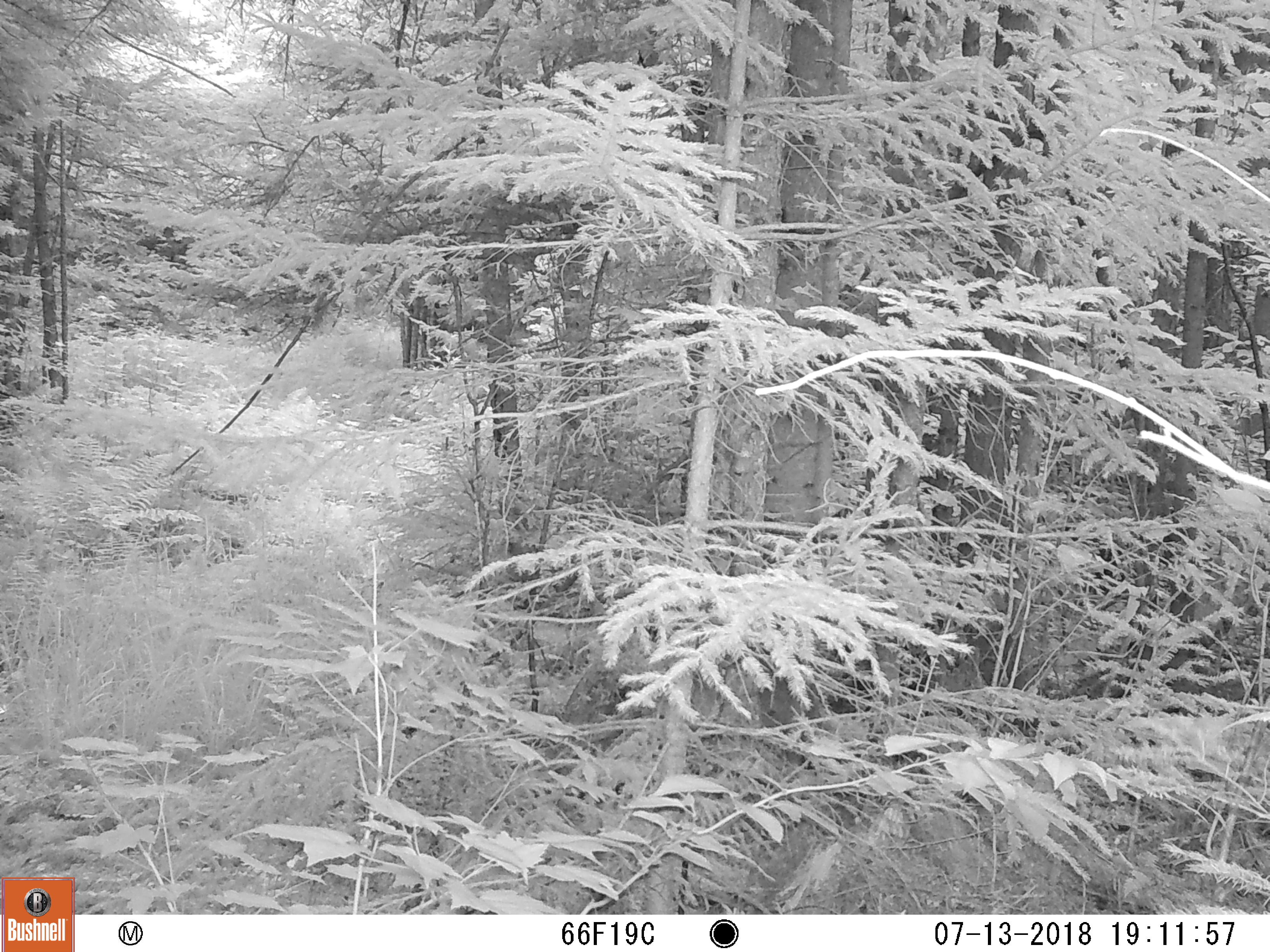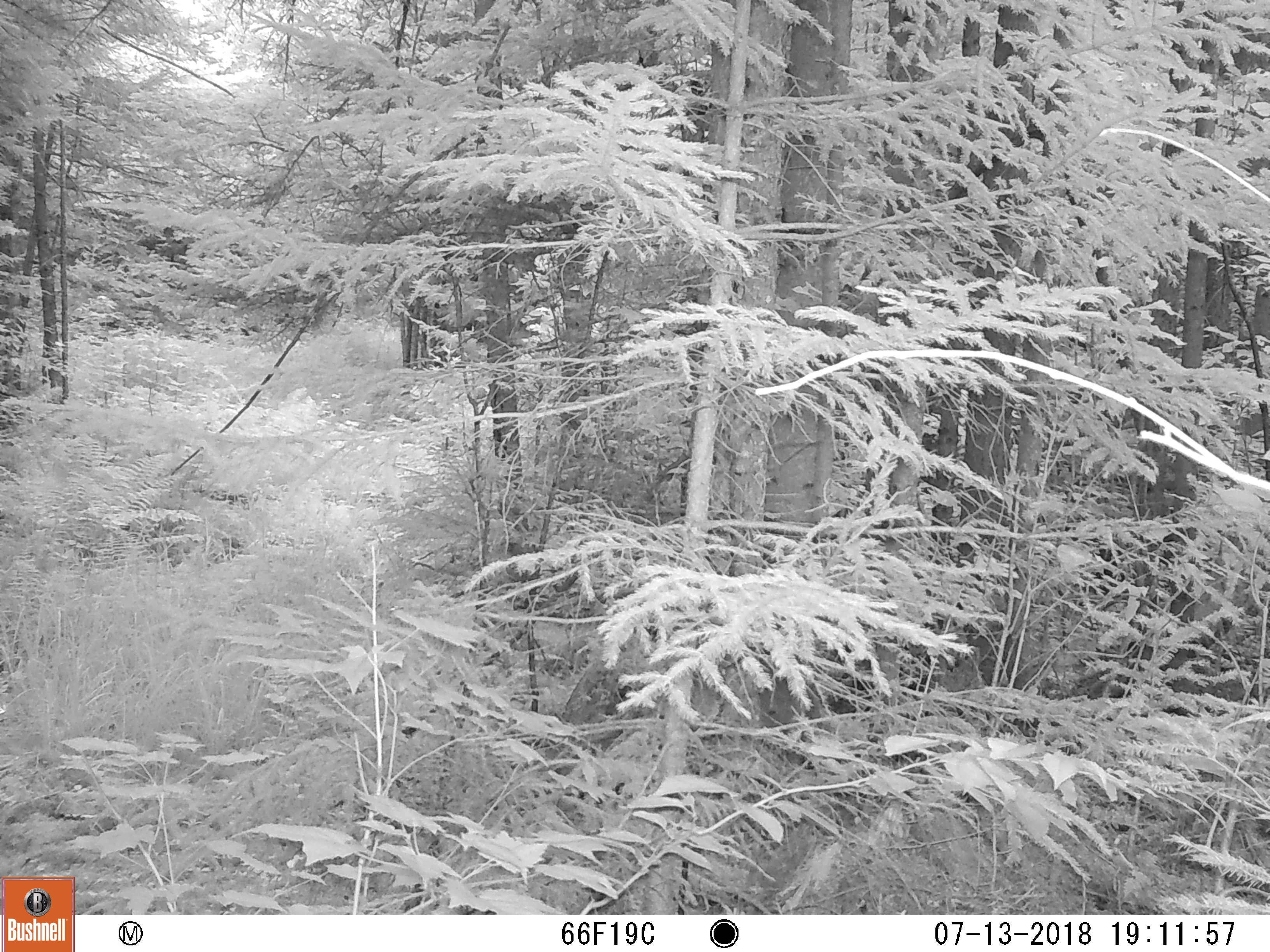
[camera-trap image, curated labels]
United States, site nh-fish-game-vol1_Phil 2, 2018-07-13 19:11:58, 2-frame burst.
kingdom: Animalia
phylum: Chordata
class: Mammalia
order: Artiodactyla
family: Cervidae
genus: Odocoileus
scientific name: Odocoileus virginianus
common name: white-tailed deer